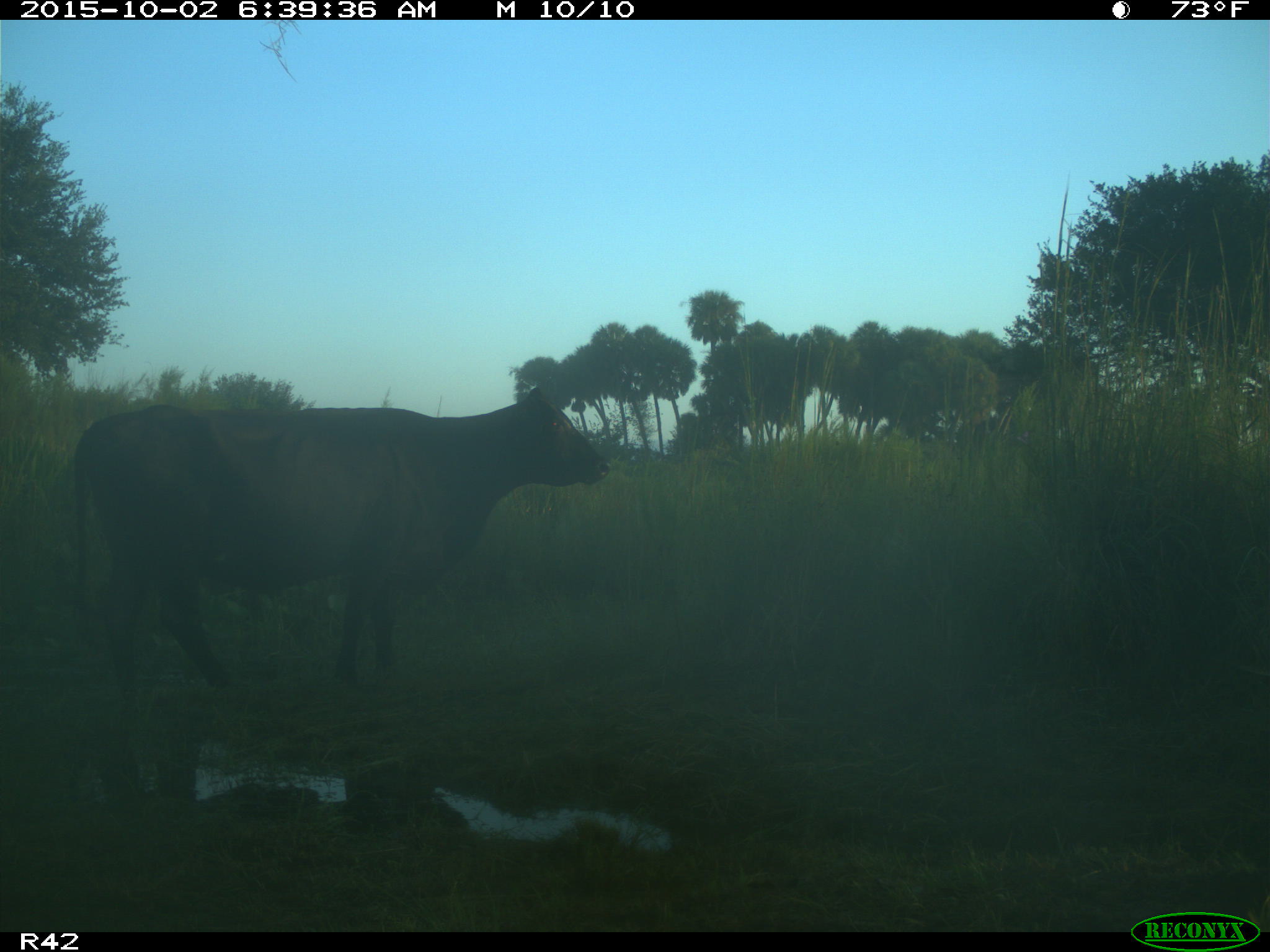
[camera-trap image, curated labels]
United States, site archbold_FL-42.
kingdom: Animalia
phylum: Chordata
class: Mammalia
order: Artiodactyla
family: Bovidae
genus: Bos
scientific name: Bos taurus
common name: domestic cow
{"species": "Bos taurus (domestic cow)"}